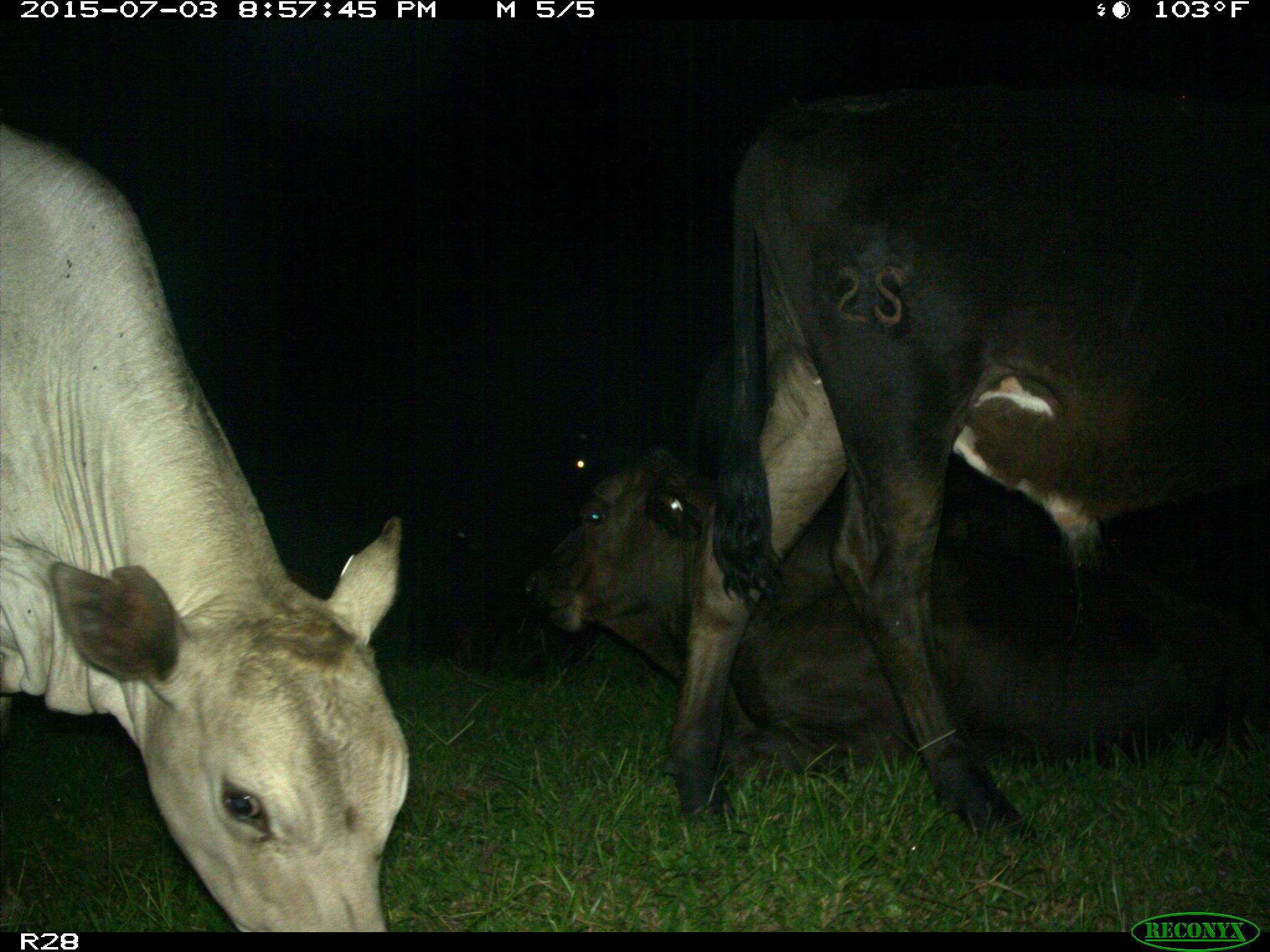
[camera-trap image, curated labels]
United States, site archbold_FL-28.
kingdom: Animalia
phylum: Chordata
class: Mammalia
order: Artiodactyla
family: Bovidae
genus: Bos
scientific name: Bos taurus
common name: domestic cow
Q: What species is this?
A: Bos taurus (domestic cow).